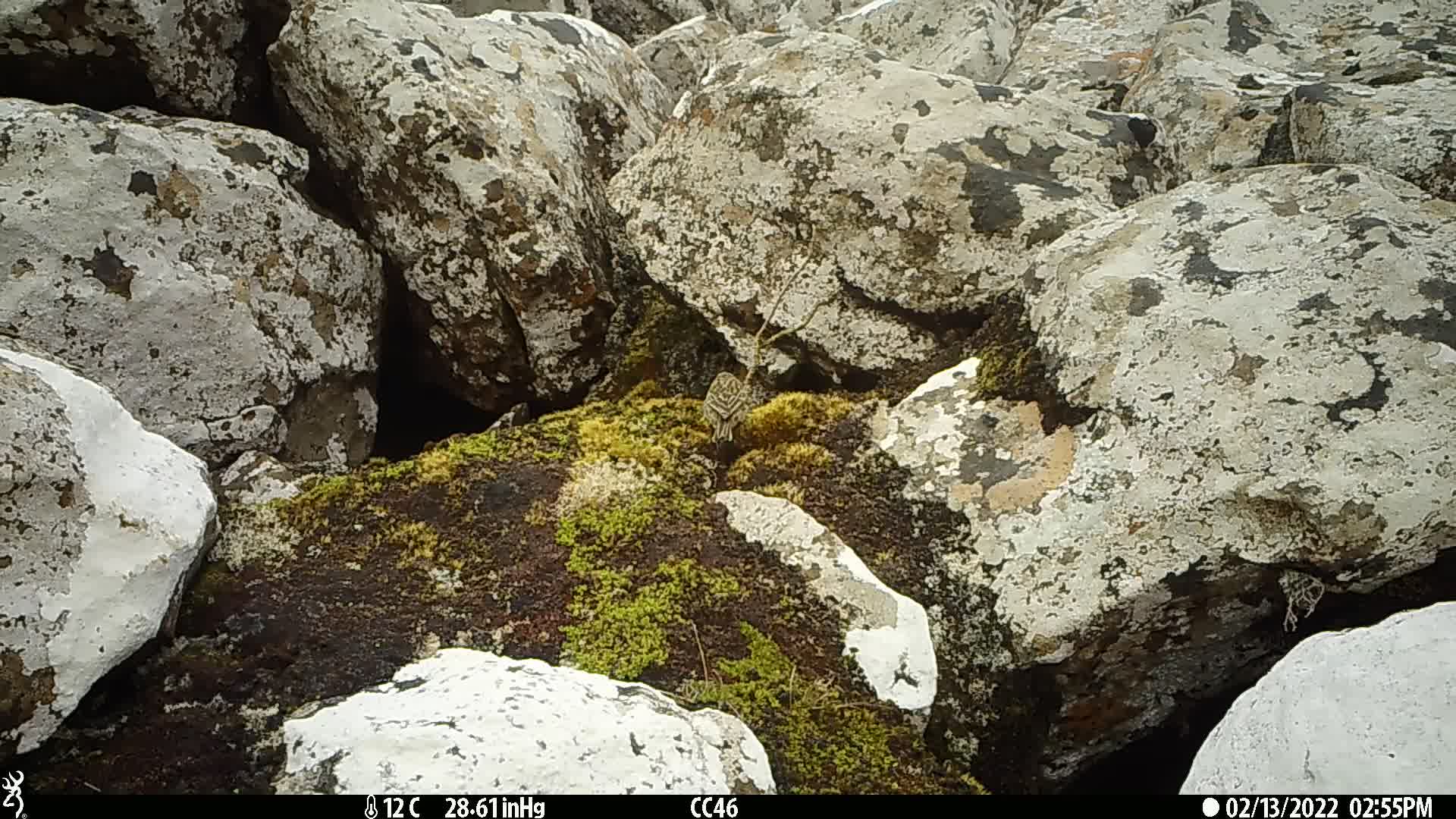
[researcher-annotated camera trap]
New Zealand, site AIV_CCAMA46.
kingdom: Animalia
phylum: Chordata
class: Aves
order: Passeriformes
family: Motacillidae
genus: Anthus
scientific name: Anthus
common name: pipit